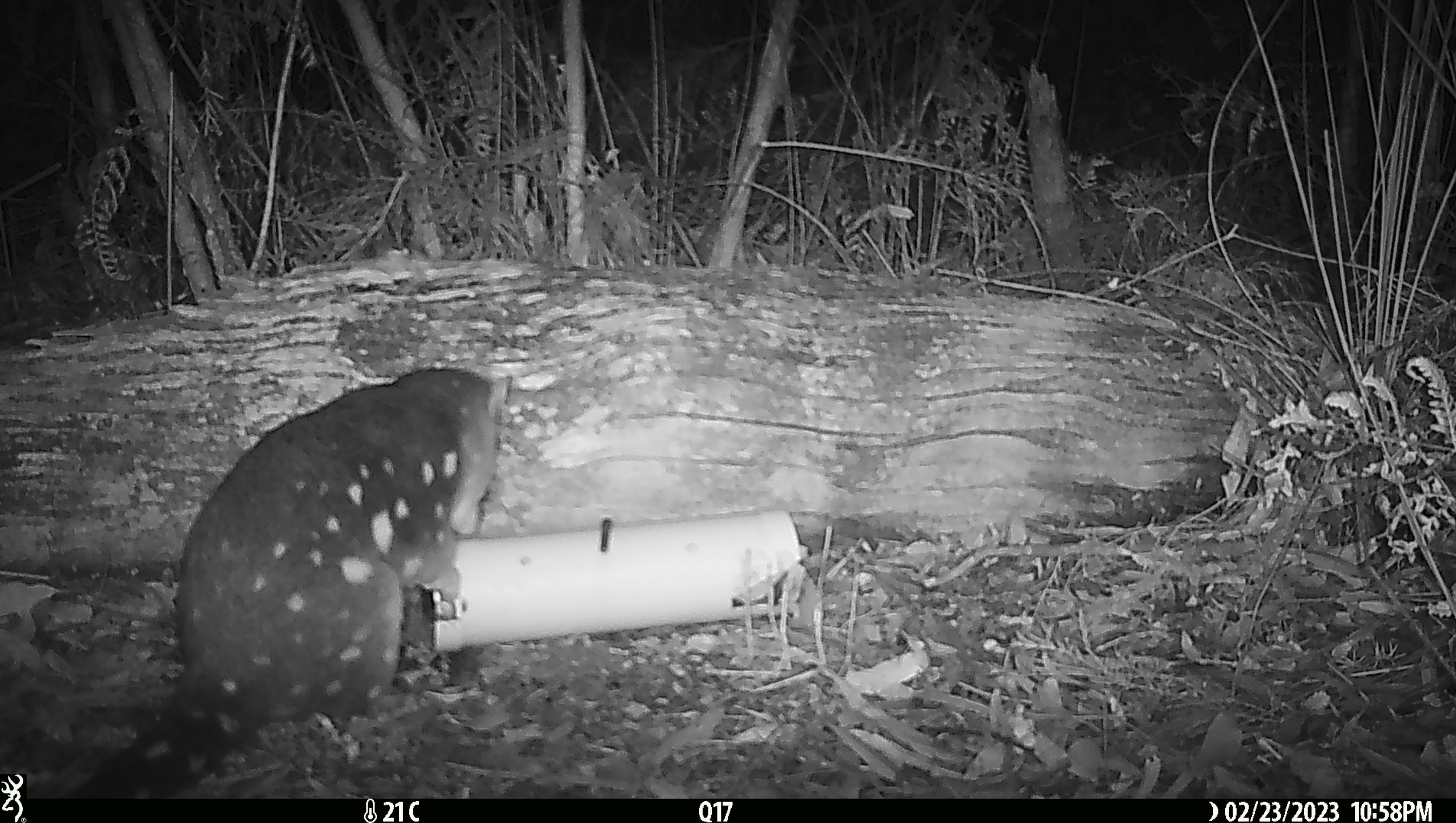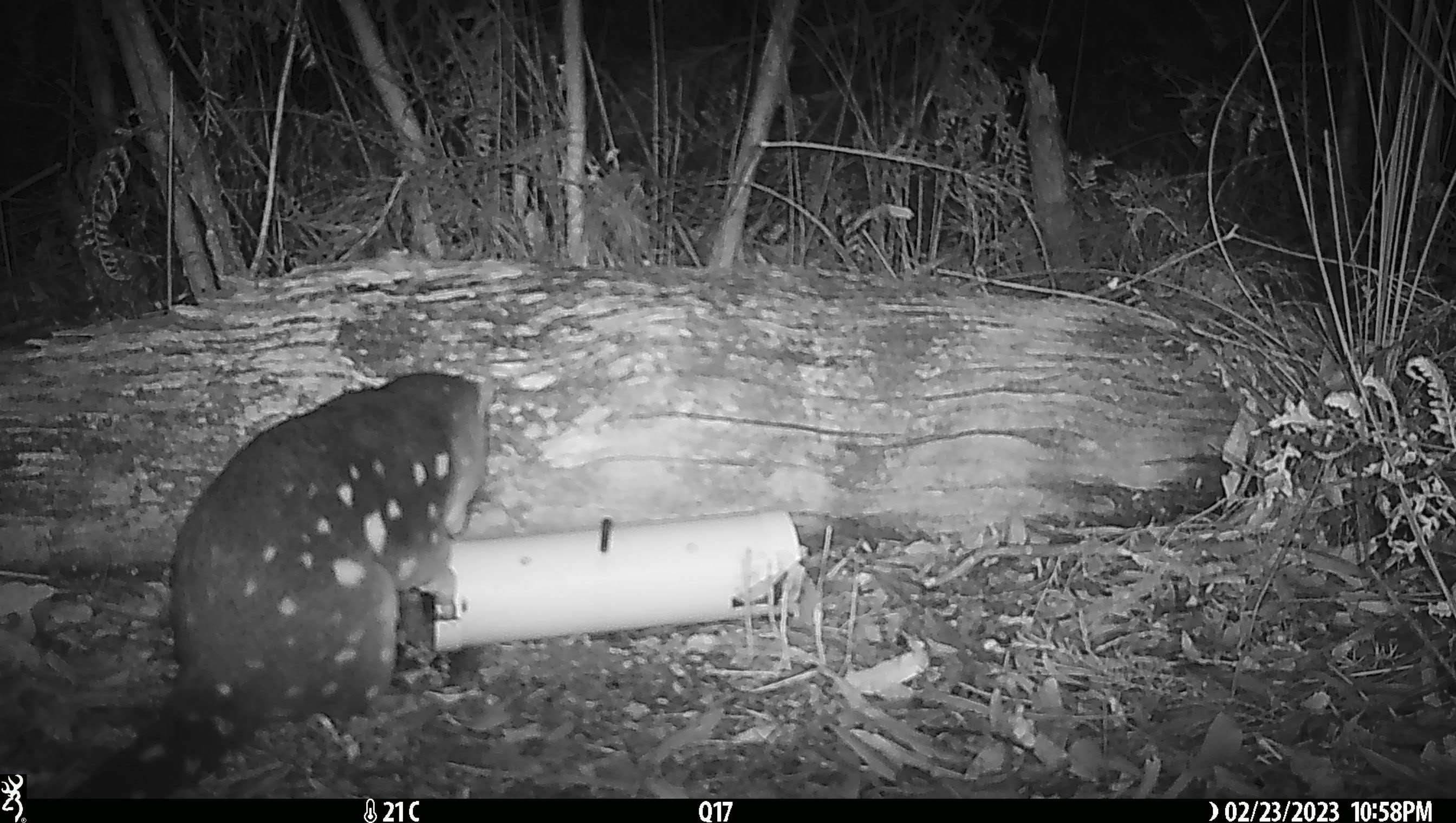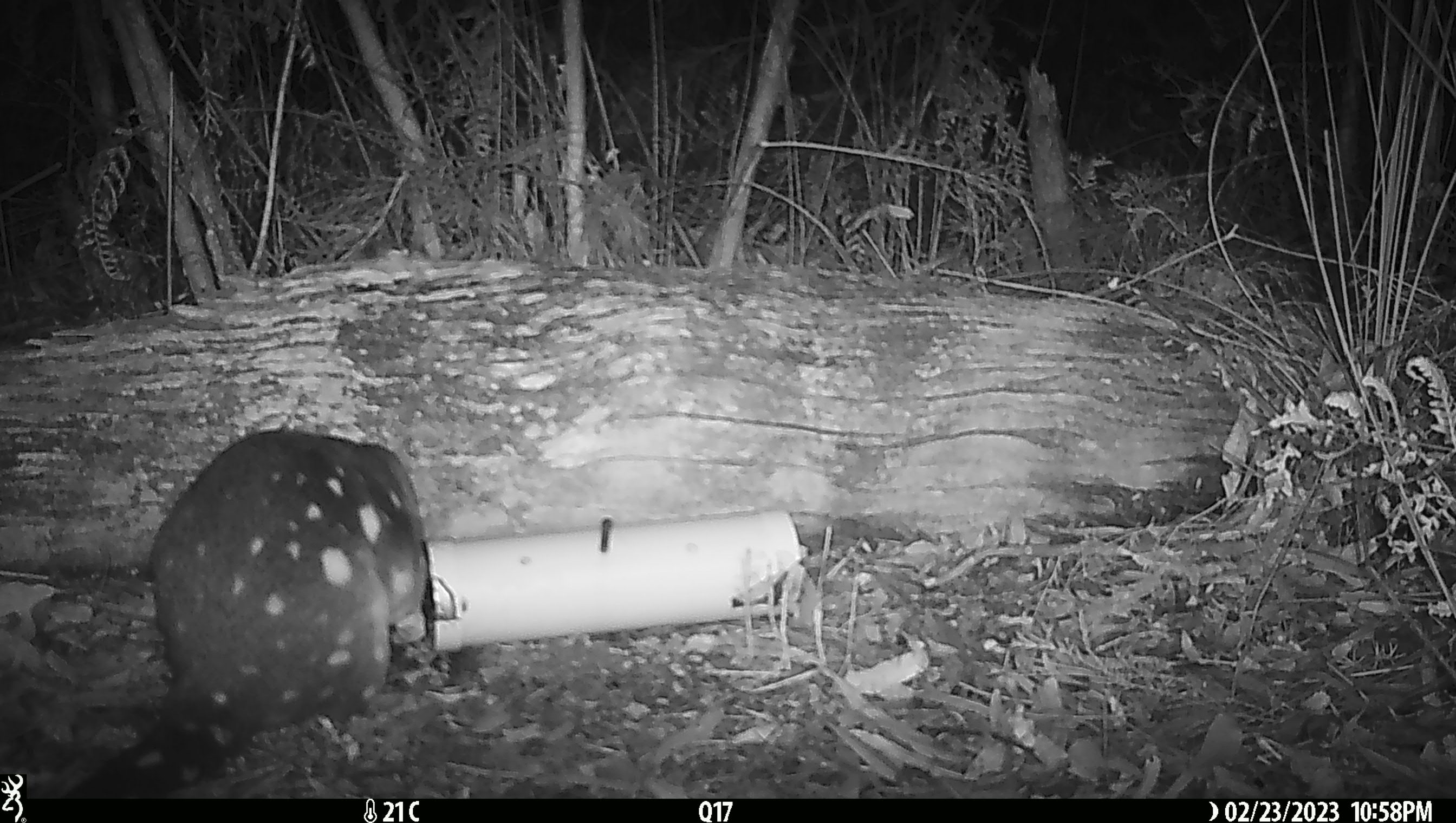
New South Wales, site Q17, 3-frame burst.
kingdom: Animalia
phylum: Chordata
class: Mammalia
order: Dasyuromorphia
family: Dasyuridae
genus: Dasyurus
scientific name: Dasyurus maculatus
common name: spotted-tailed quoll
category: quoll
Quoll (spotted-tailed quoll) (Dasyurus maculatus).